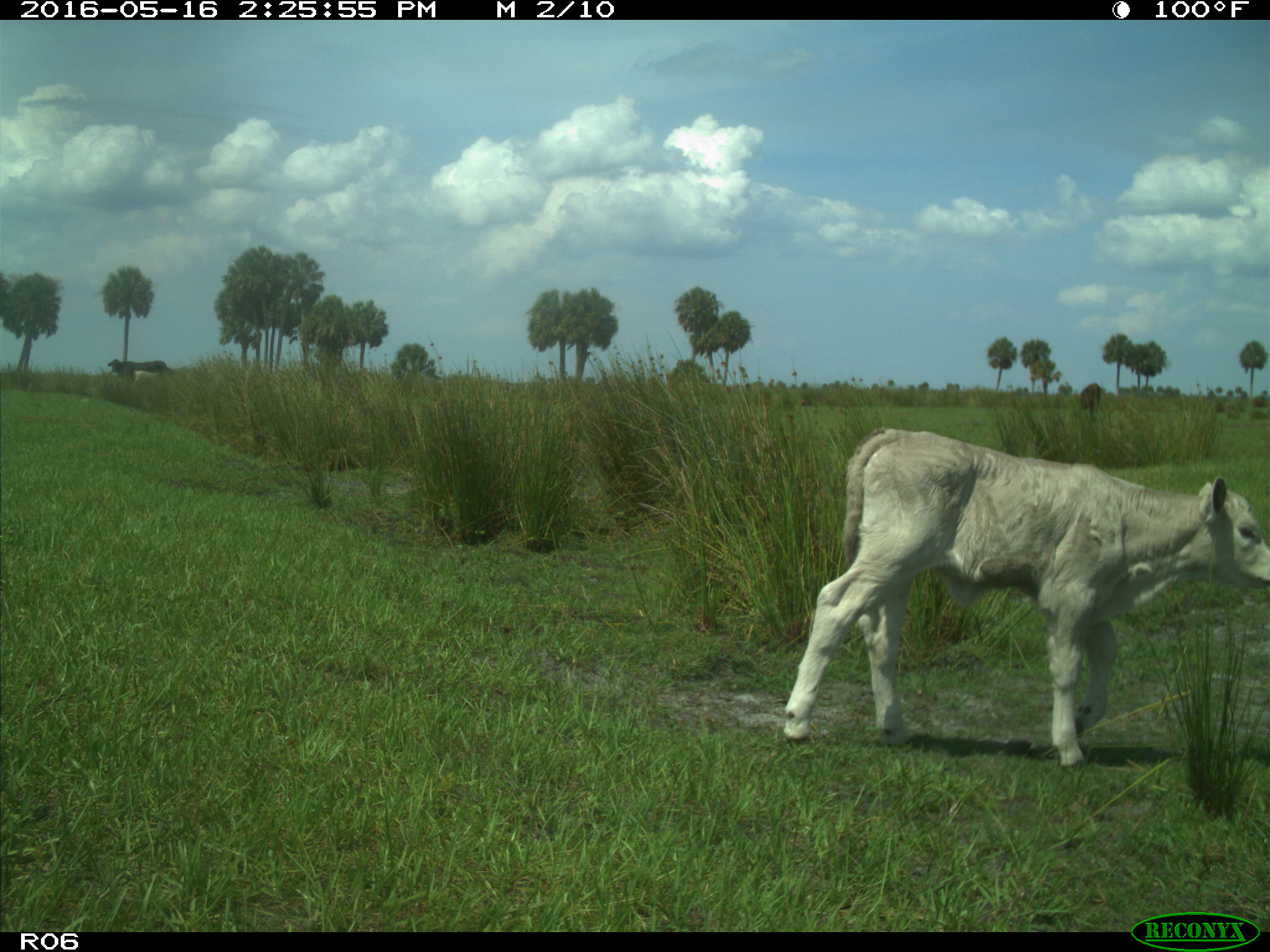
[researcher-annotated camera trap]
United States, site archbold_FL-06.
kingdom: Animalia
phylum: Chordata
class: Mammalia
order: Artiodactyla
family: Bovidae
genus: Bos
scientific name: Bos taurus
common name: domestic cow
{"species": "Bos taurus (domestic cow)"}